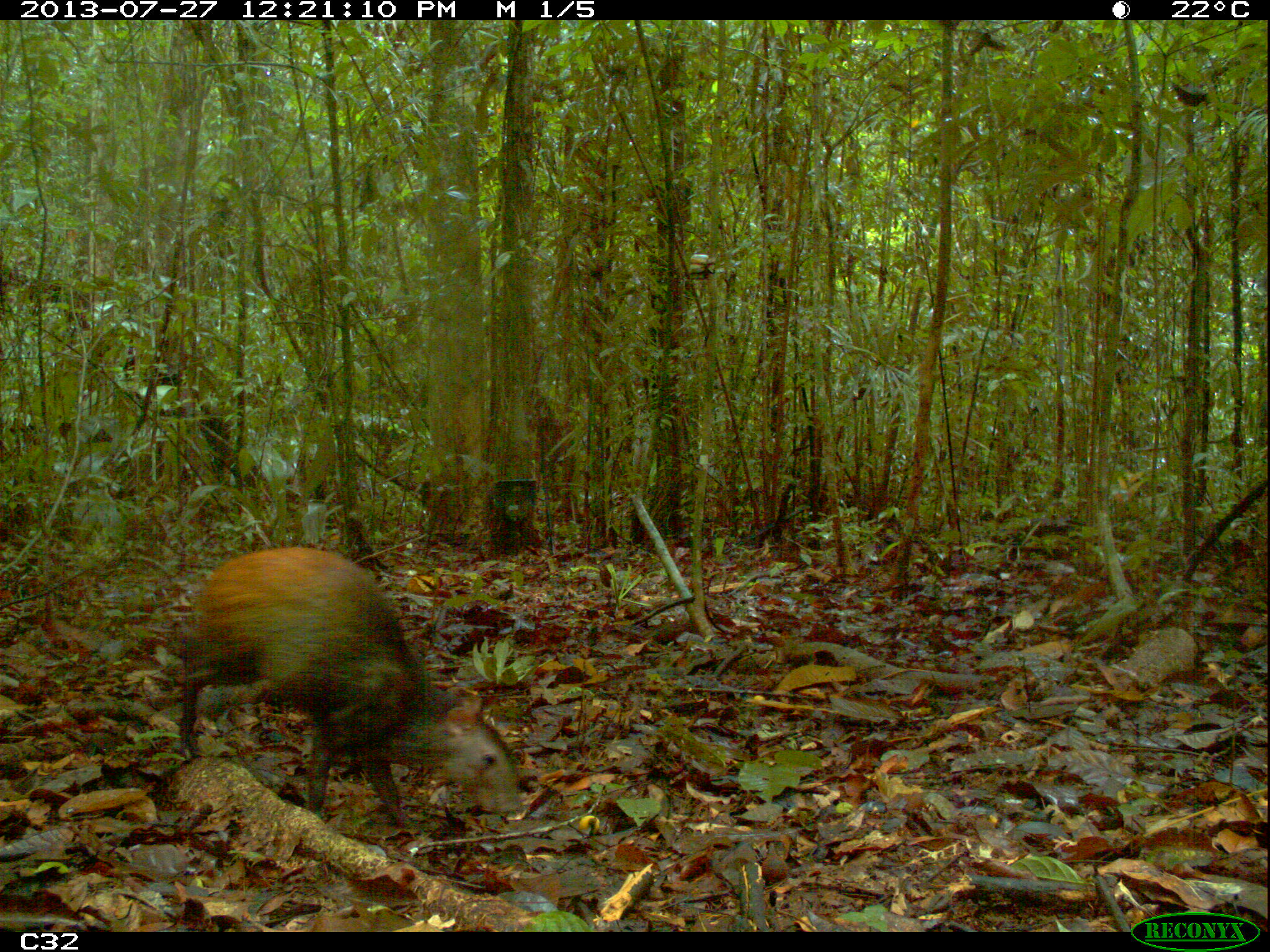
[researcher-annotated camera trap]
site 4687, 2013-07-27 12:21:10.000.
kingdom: Animalia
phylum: Chordata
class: Mammalia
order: Rodentia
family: Dasyproctidae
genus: Dasyprocta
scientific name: Dasyprocta leporina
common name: red-rumped agouti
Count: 1.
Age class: adult.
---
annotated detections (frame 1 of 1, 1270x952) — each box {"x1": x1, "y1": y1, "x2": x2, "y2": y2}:
dasyprocta leporina: {"x1": 177, "y1": 543, "x2": 523, "y2": 825}